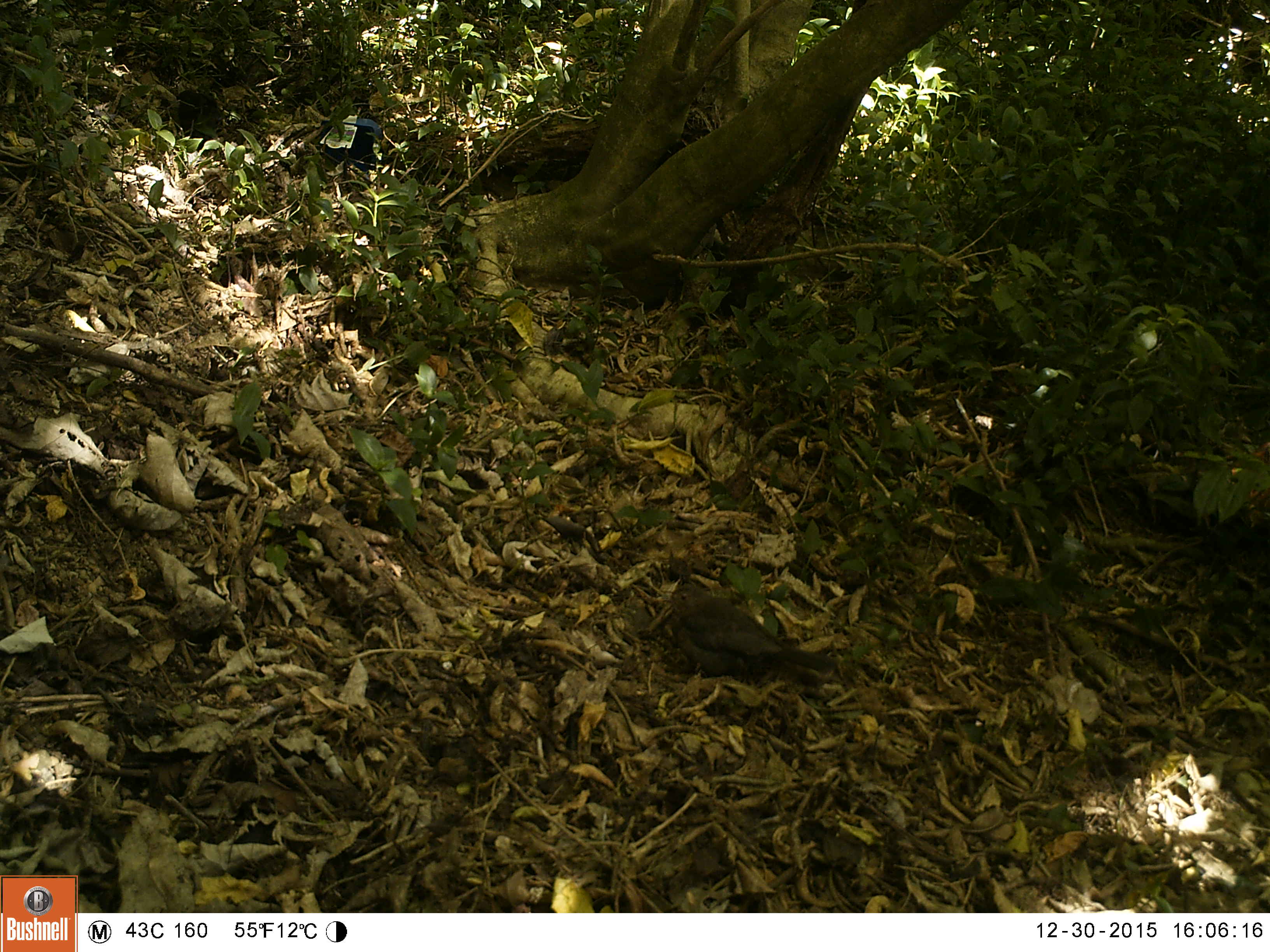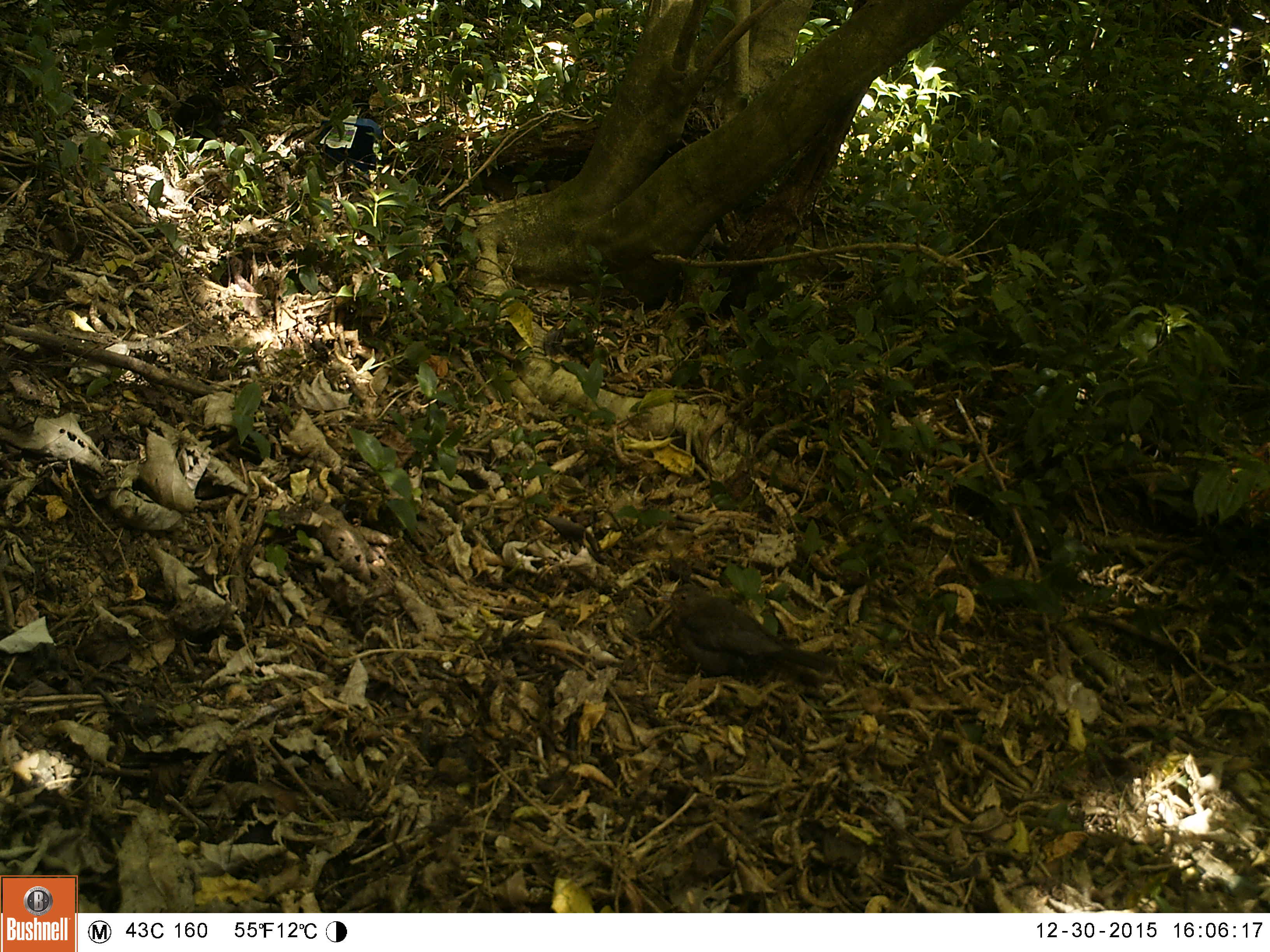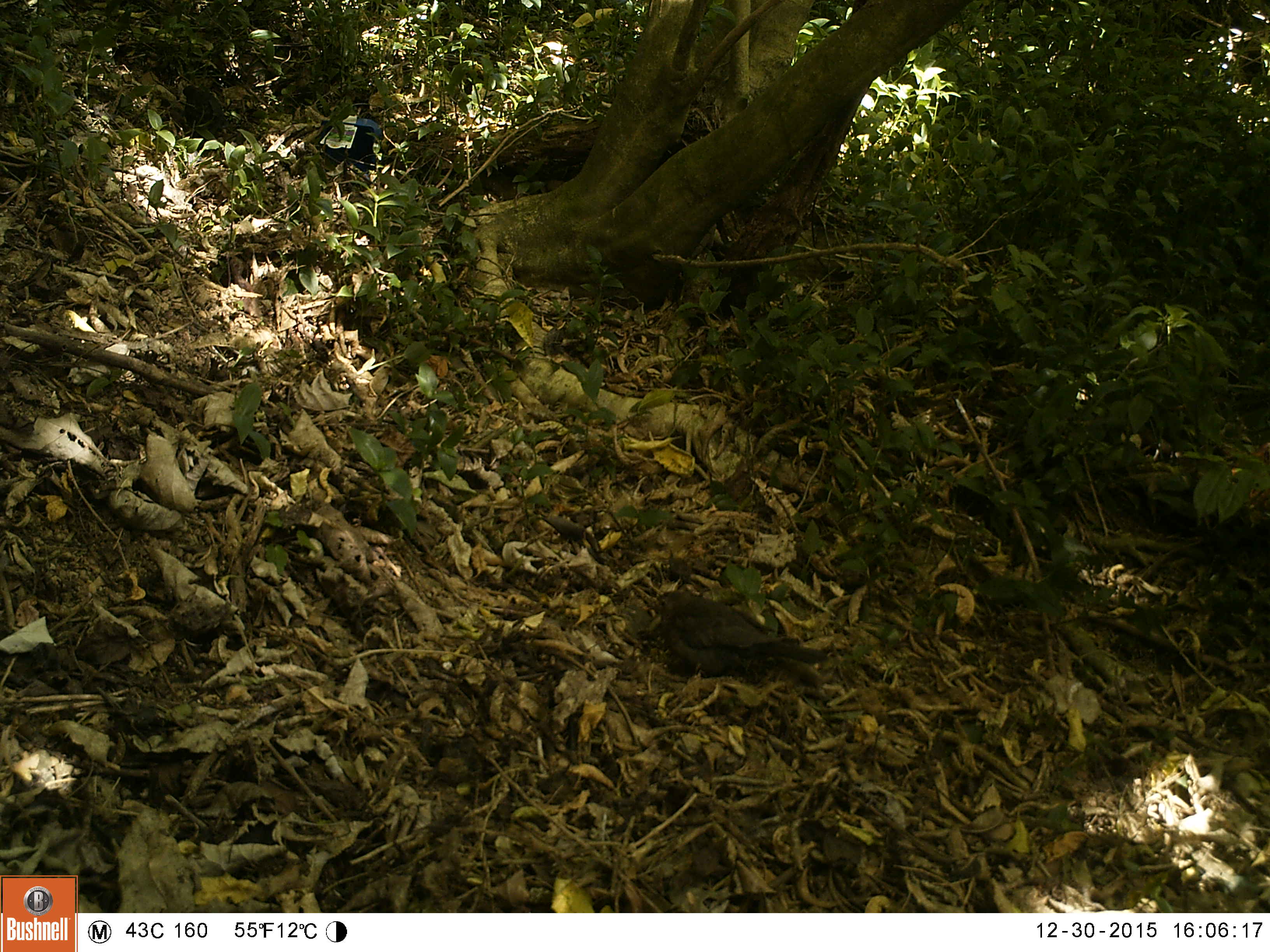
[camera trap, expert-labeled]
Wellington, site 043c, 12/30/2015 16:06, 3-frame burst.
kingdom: Animalia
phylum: Chordata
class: Aves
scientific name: Aves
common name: bird